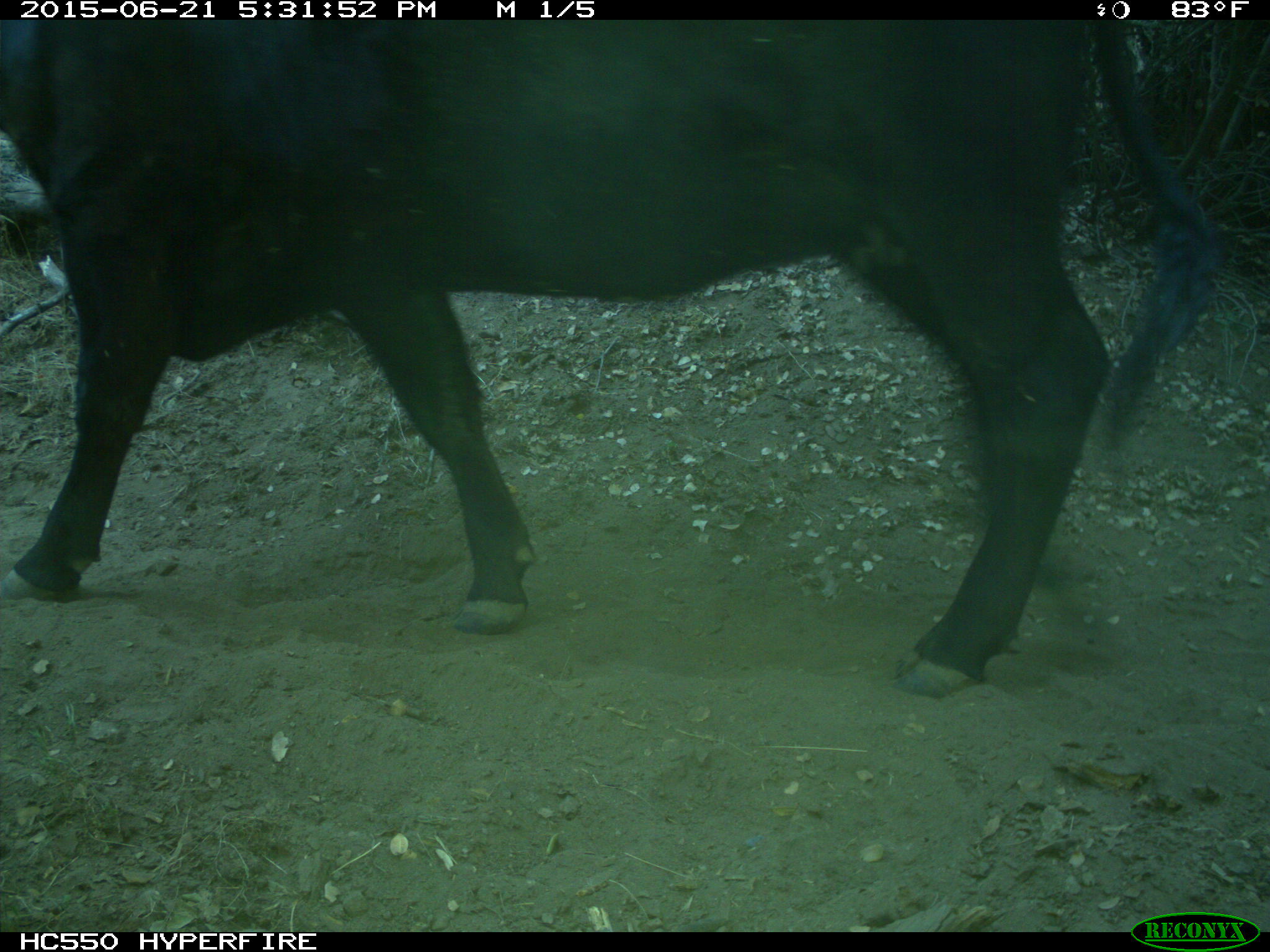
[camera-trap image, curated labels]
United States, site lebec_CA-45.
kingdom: Animalia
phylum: Chordata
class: Mammalia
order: Artiodactyla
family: Bovidae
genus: Bos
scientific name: Bos taurus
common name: domestic cow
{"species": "Bos taurus (domestic cow)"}